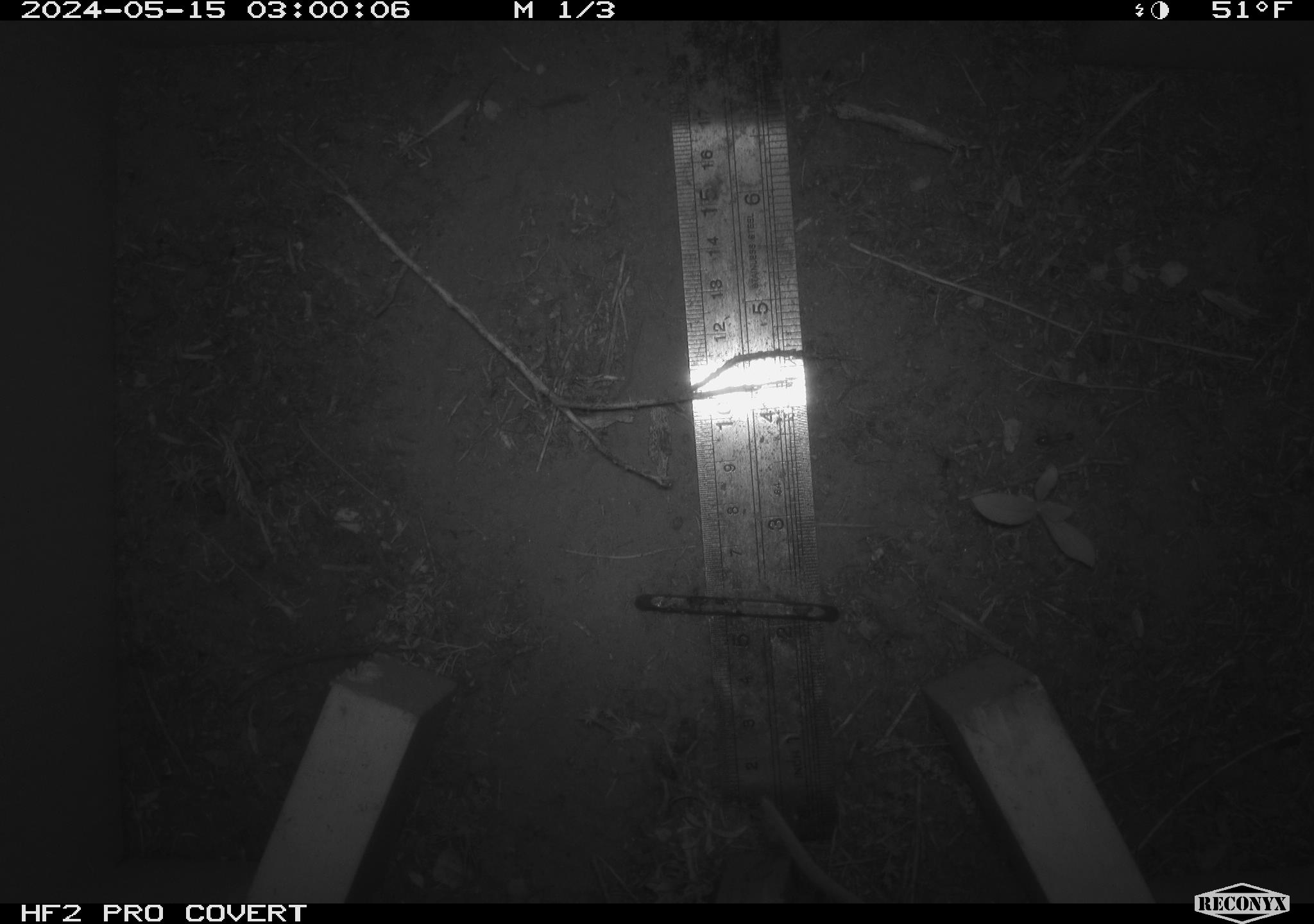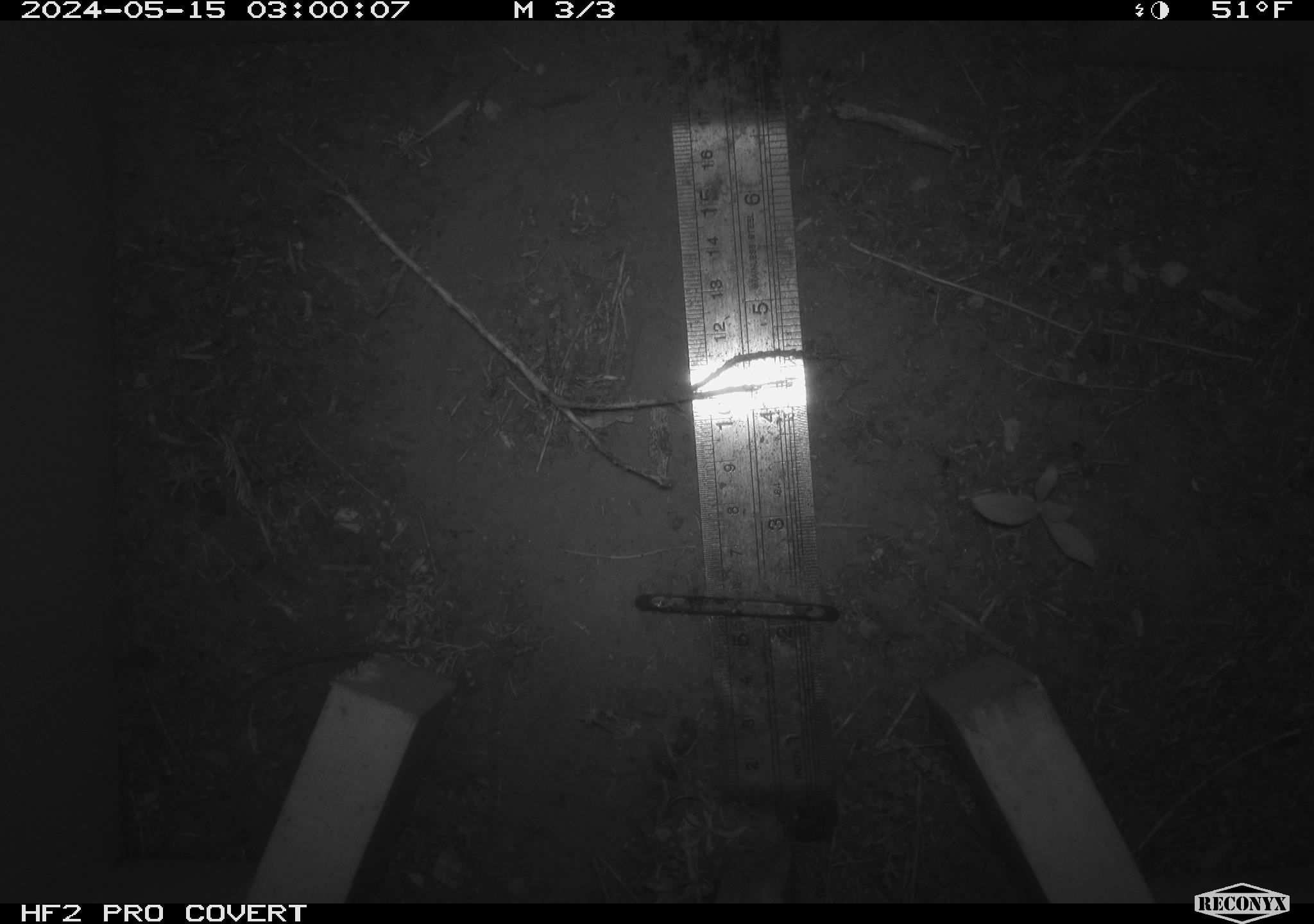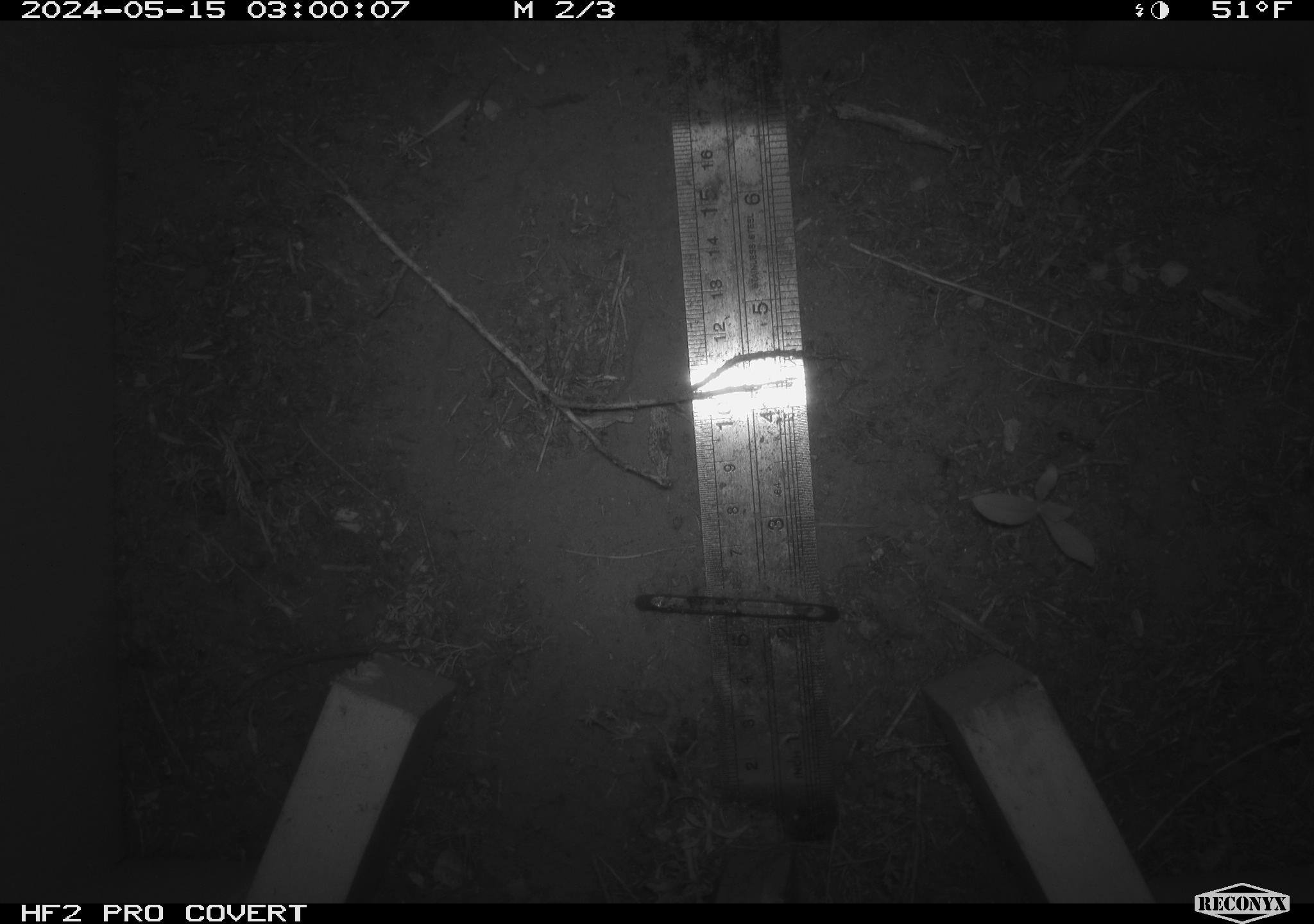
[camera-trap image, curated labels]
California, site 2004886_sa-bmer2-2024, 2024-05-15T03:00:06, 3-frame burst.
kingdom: Animalia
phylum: Chordata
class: Mammalia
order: Rodentia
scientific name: Rodentia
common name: mouse species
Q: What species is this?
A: Mouse species (Rodentia).